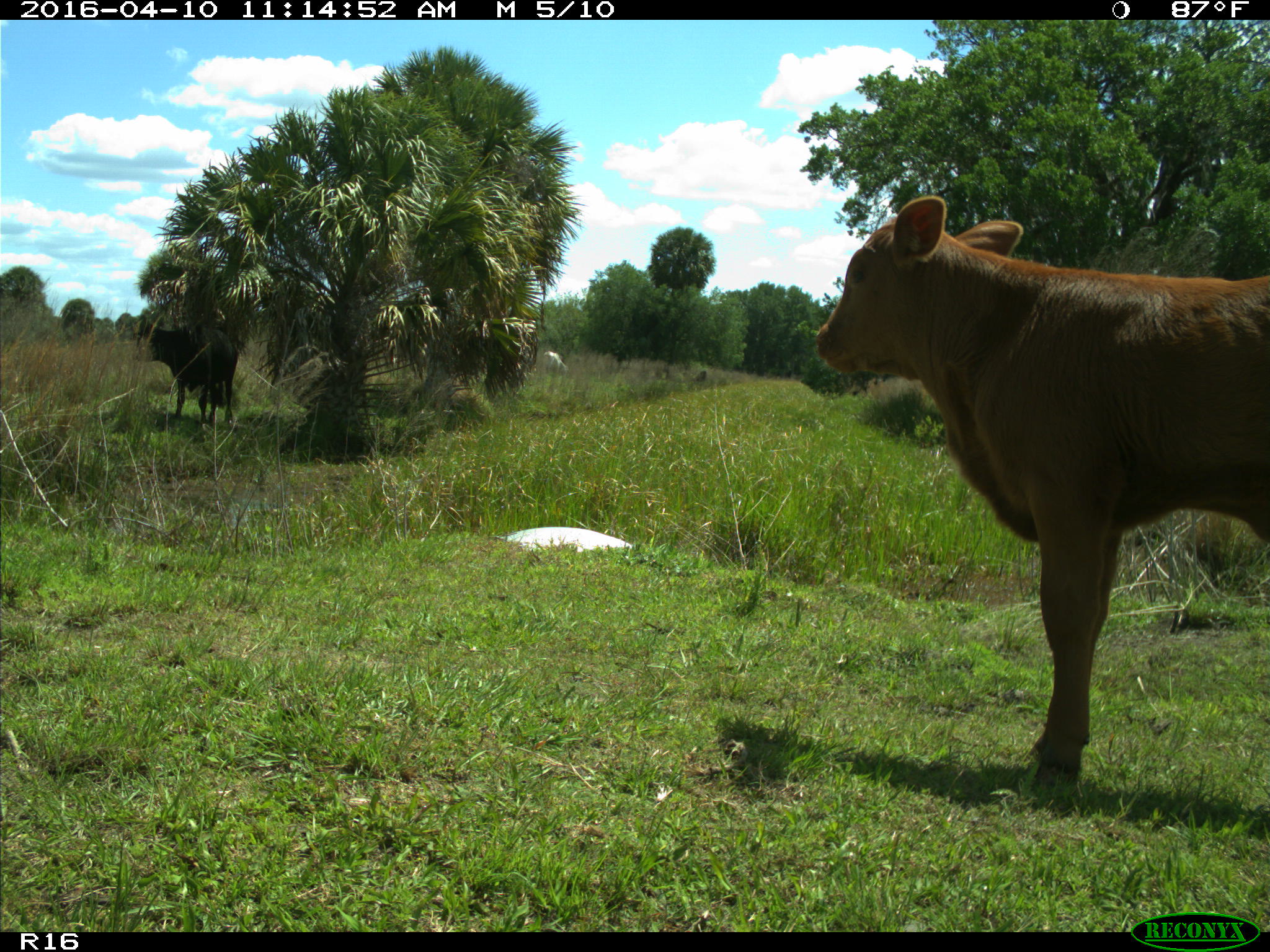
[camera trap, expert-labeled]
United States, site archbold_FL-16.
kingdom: Animalia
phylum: Chordata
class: Mammalia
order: Artiodactyla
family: Bovidae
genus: Bos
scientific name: Bos taurus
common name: domestic cow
Bos taurus (domestic cow).